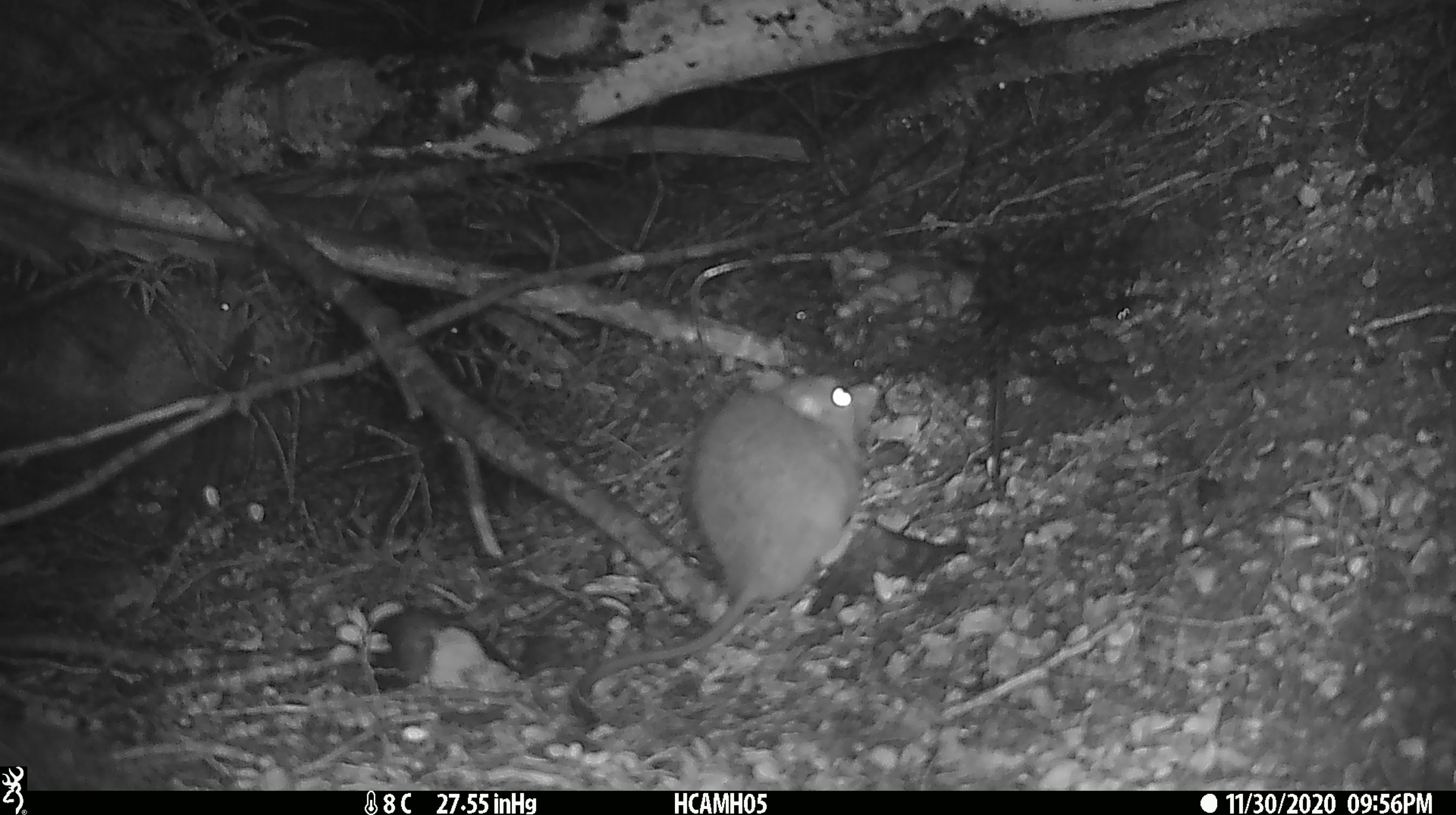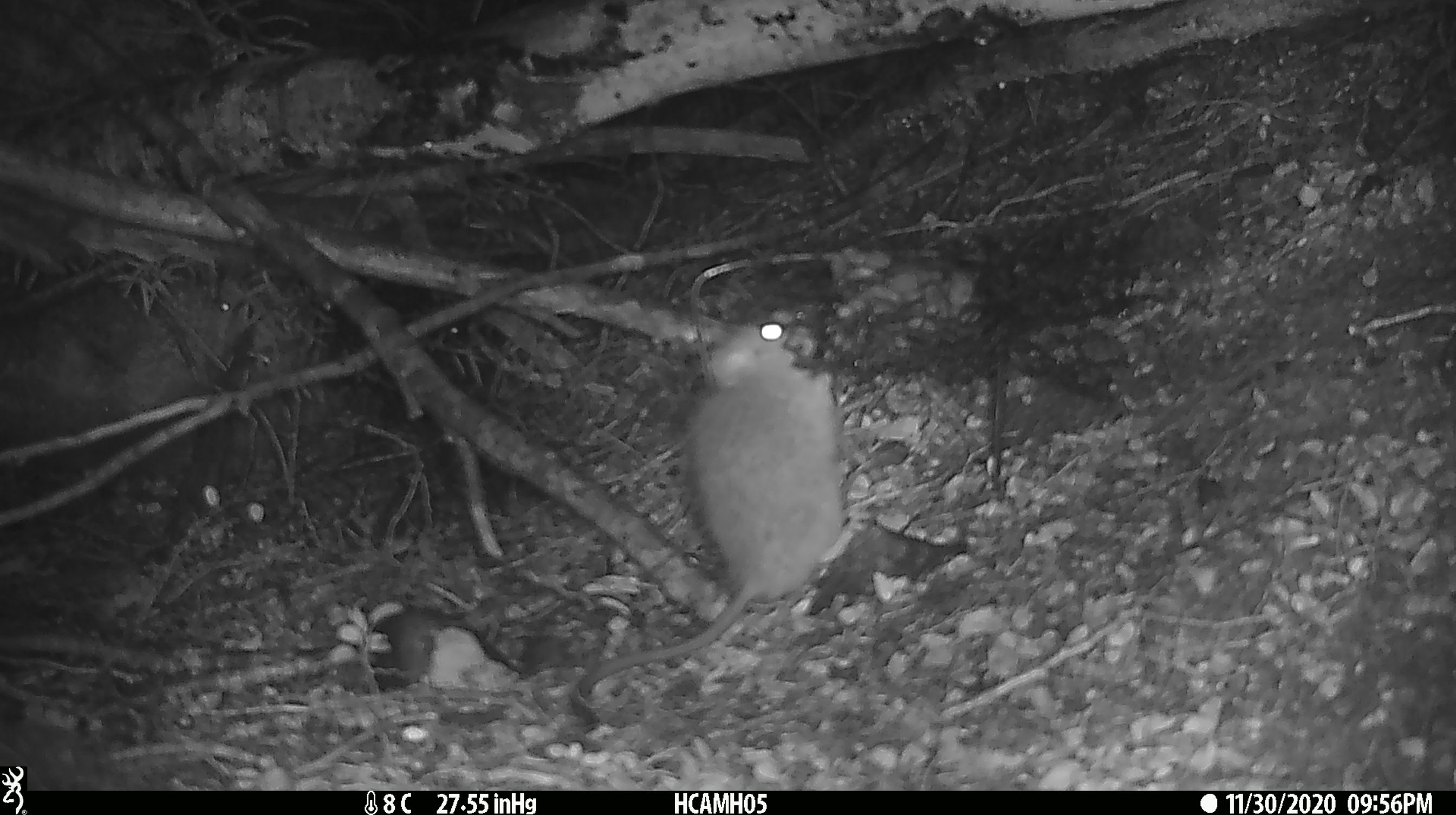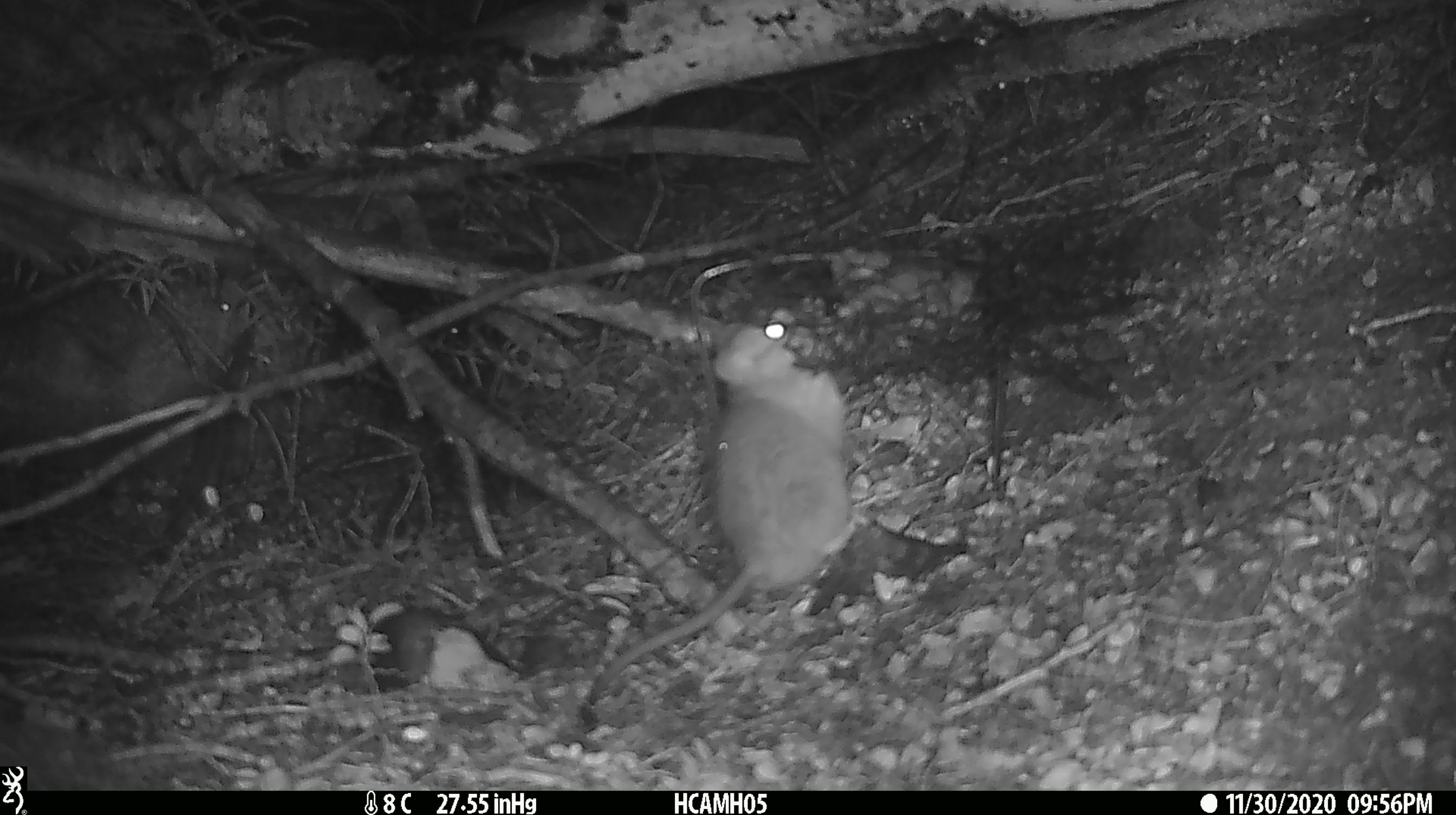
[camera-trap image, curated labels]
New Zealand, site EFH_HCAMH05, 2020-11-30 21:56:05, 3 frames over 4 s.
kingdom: Animalia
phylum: Chordata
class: Mammalia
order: Rodentia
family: Muridae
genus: Rattus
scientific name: Rattus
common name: rat